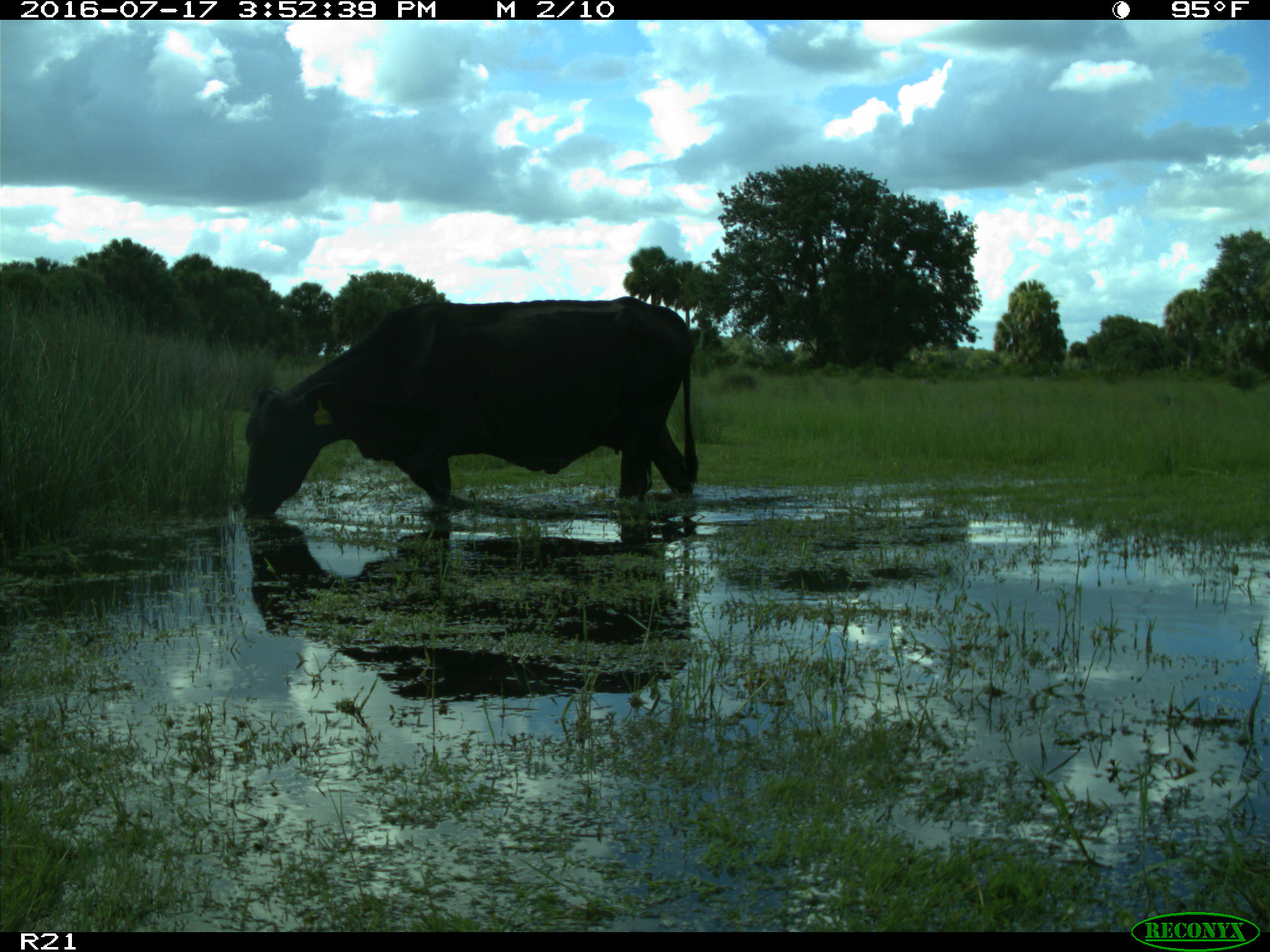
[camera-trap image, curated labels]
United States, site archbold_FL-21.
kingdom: Animalia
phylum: Chordata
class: Mammalia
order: Artiodactyla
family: Bovidae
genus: Bos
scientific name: Bos taurus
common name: domestic cow